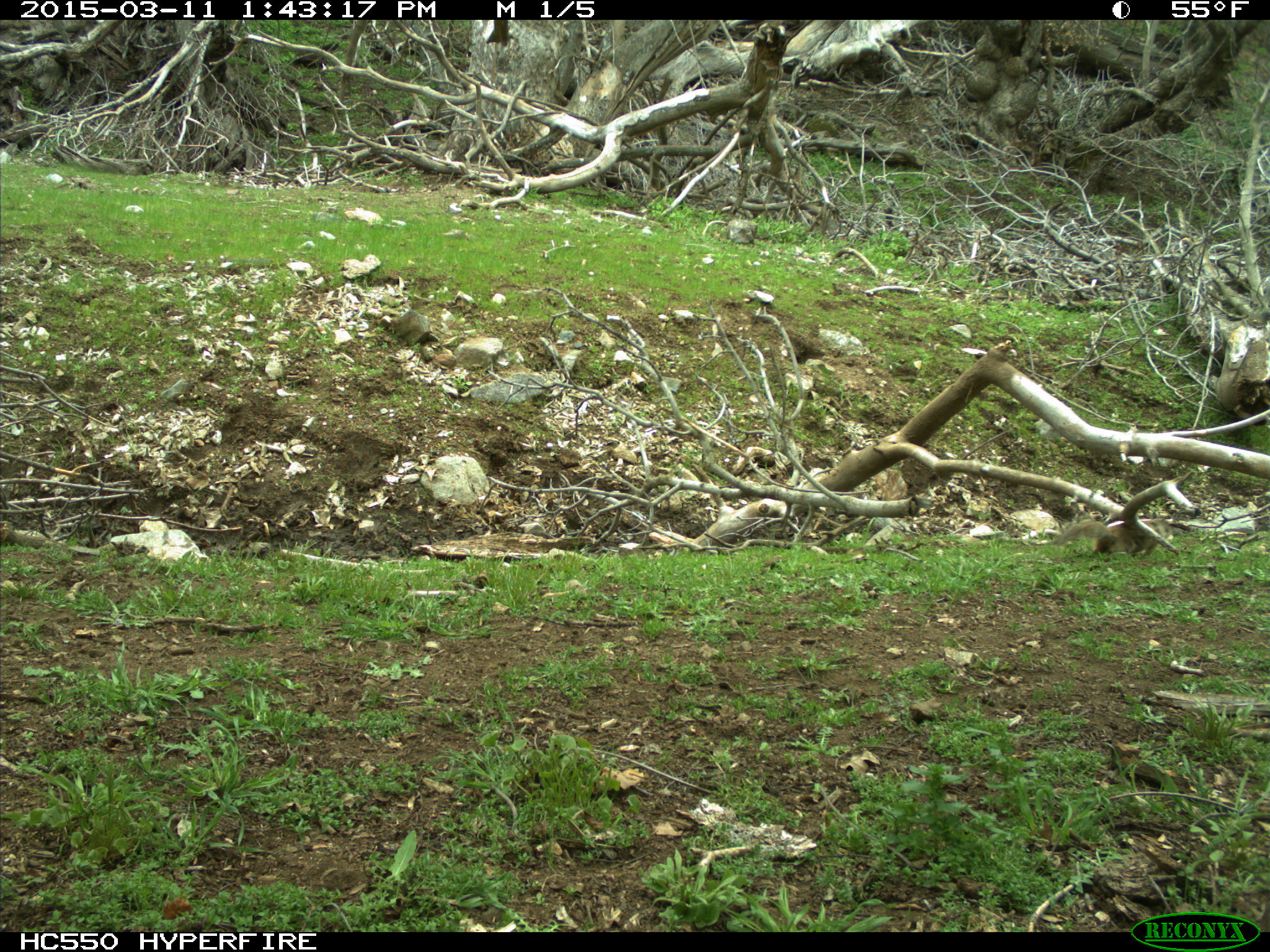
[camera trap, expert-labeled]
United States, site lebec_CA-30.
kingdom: Animalia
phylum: Chordata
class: Mammalia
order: Rodentia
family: Sciuridae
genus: Otospermophilus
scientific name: Otospermophilus beecheyi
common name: california ground squirrel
Otospermophilus beecheyi (california ground squirrel).